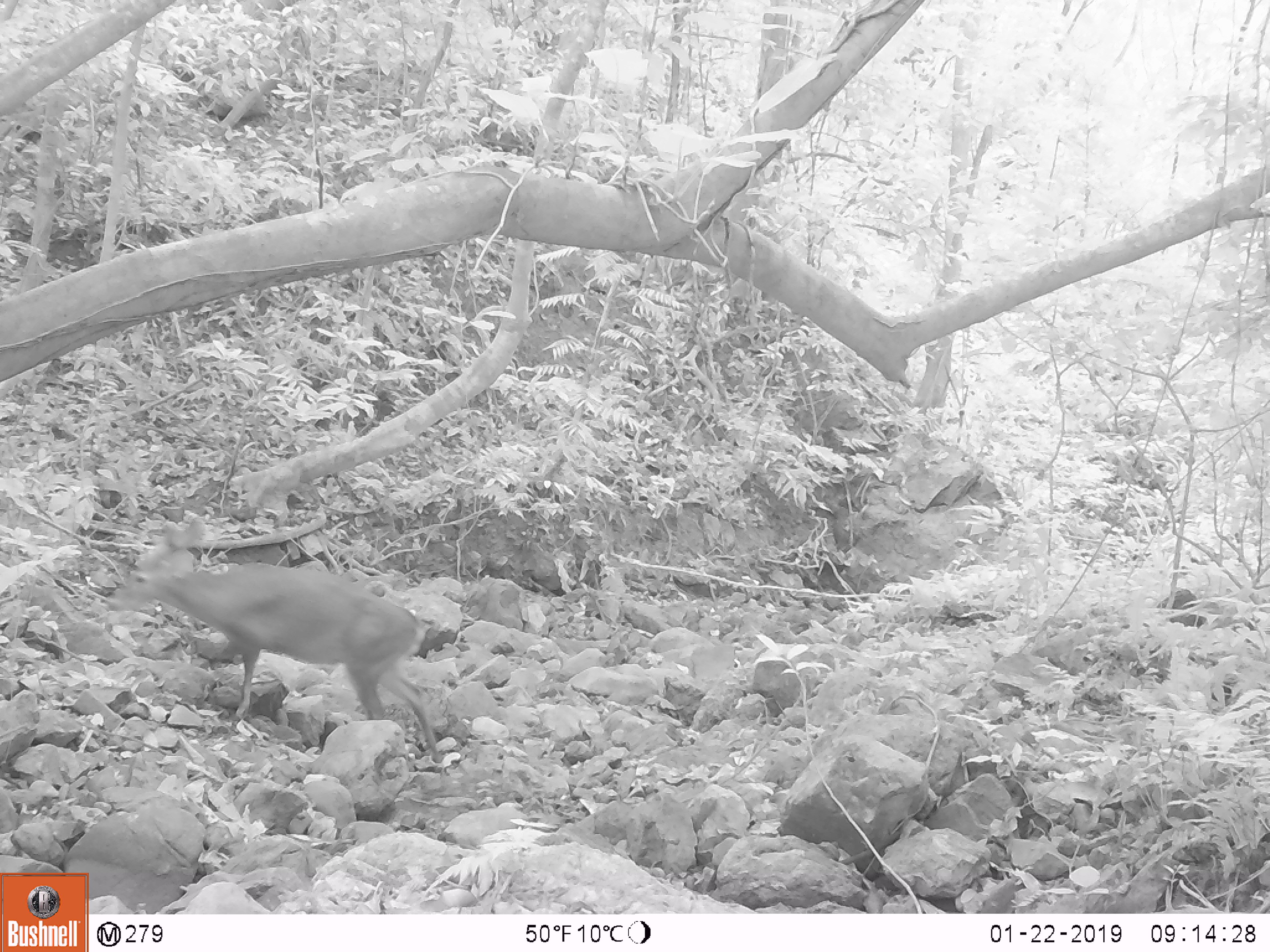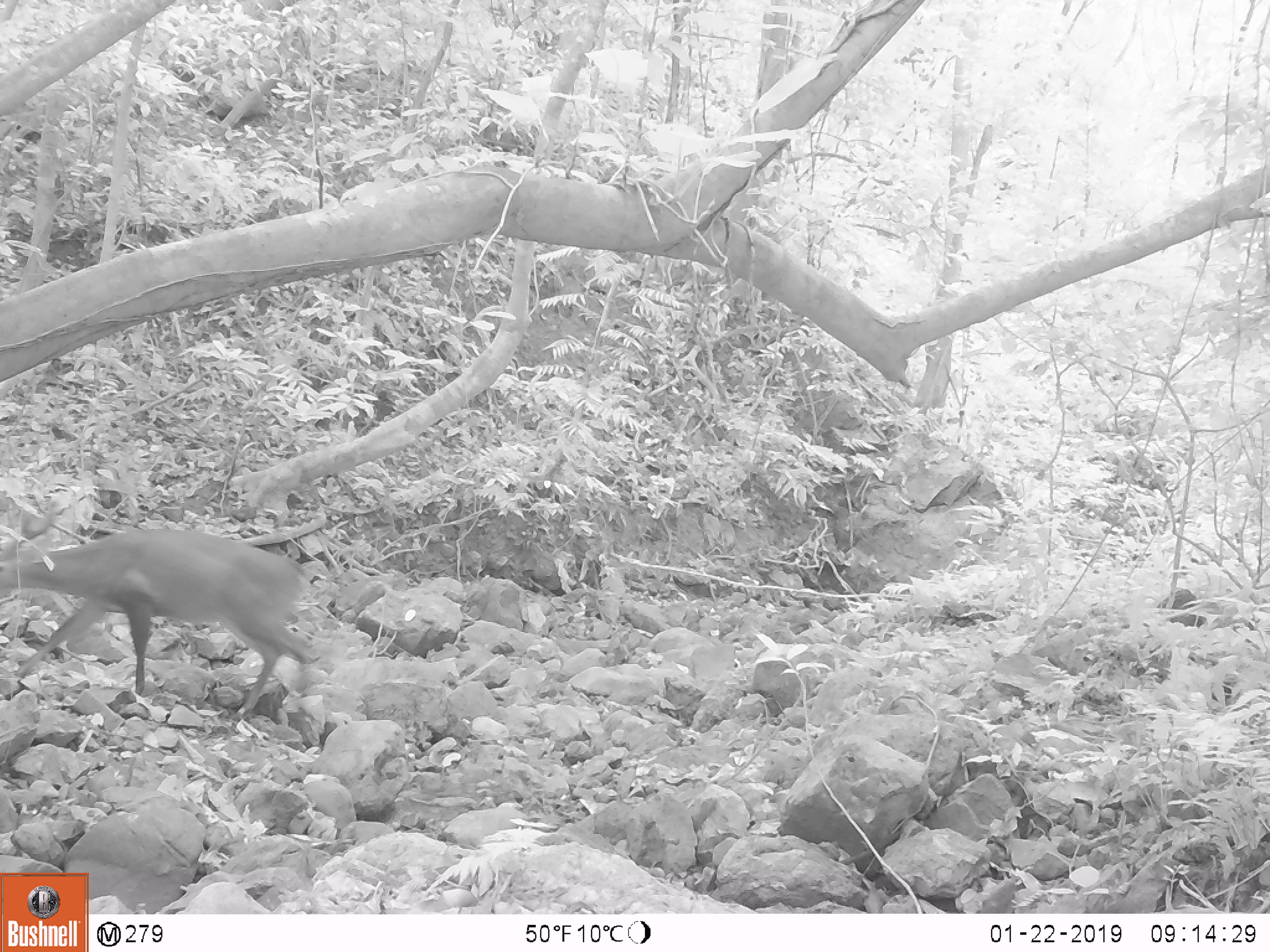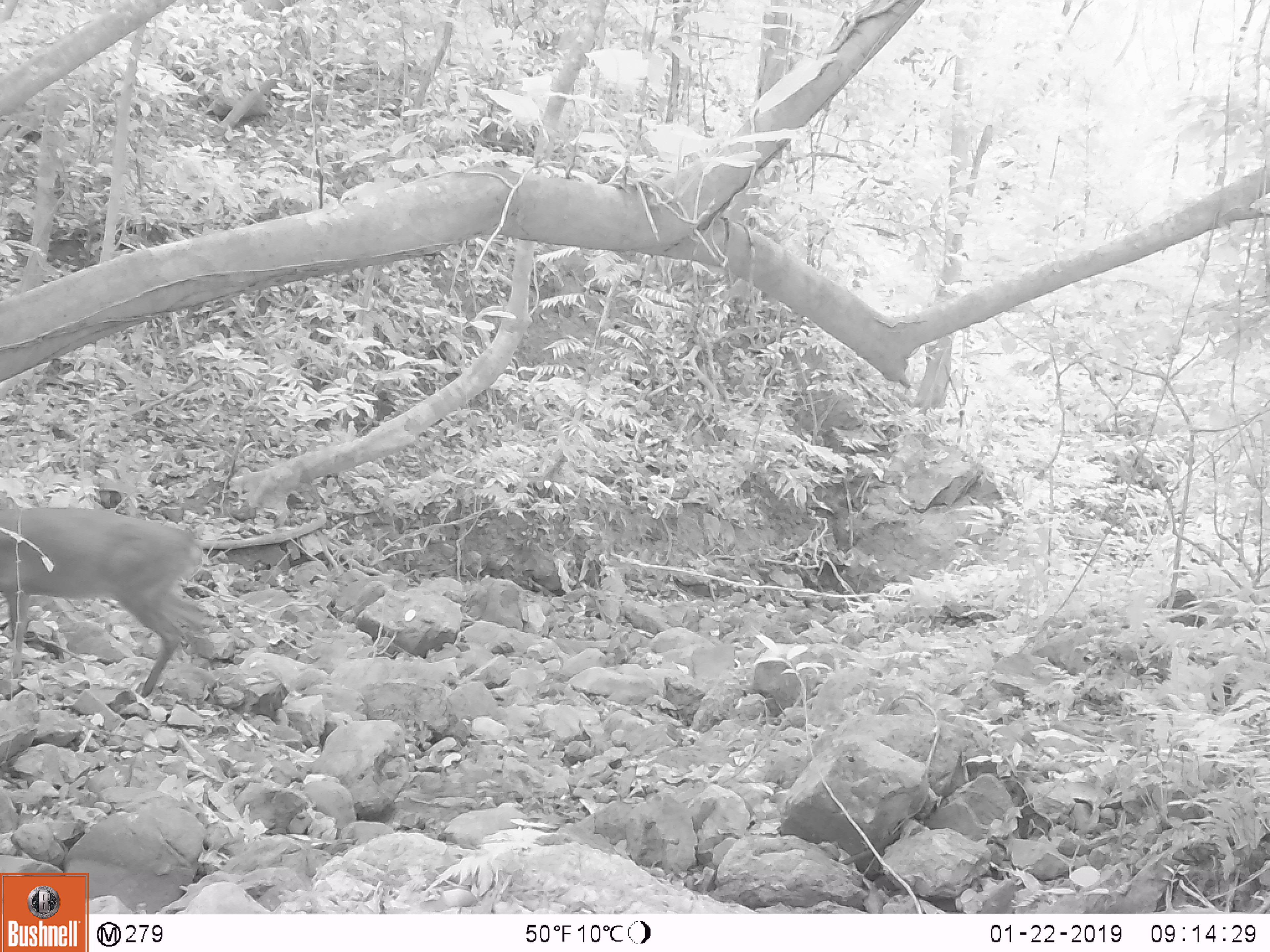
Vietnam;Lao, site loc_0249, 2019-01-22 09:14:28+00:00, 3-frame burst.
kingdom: Animalia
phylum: Chordata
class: Mammalia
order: Artiodactyla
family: Cervidae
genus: Muntiacus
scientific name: Muntiacus vuquangensis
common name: large-antlered muntjac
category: large antlered muntjac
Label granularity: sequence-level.